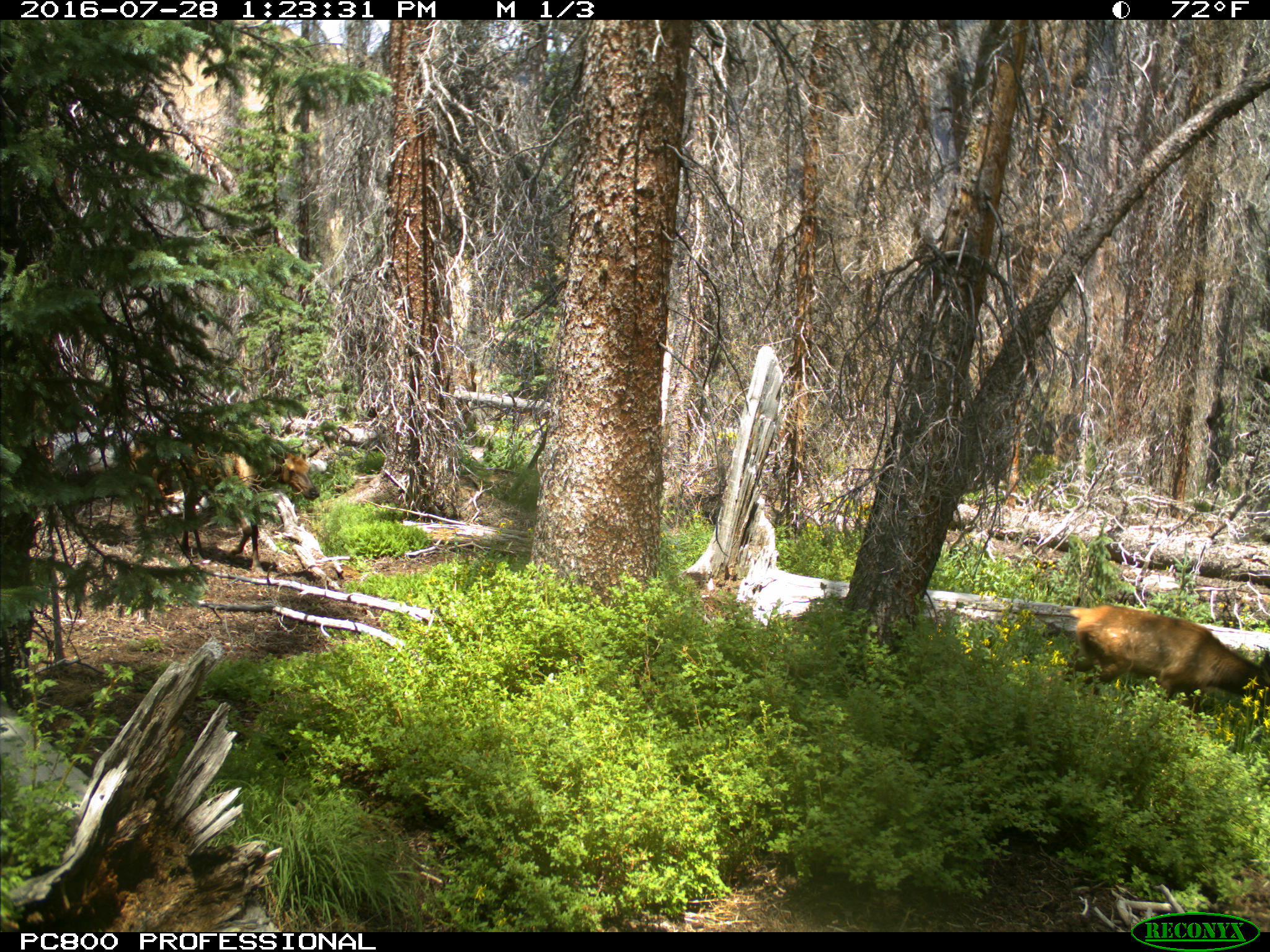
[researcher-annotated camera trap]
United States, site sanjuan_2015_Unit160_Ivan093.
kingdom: Animalia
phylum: Chordata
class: Mammalia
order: Artiodactyla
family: Cervidae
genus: Cervus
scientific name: Cervus elaphus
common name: red deer